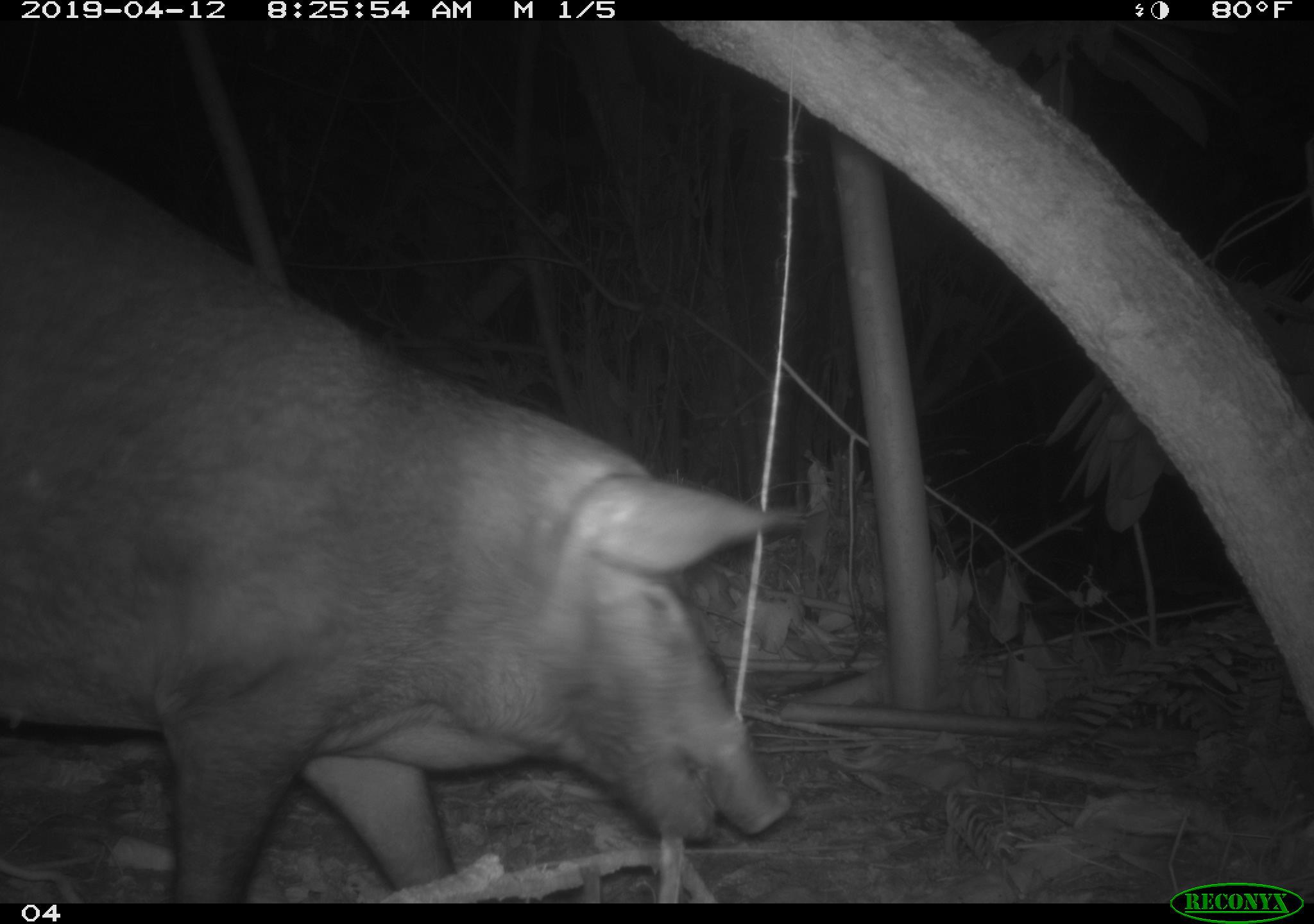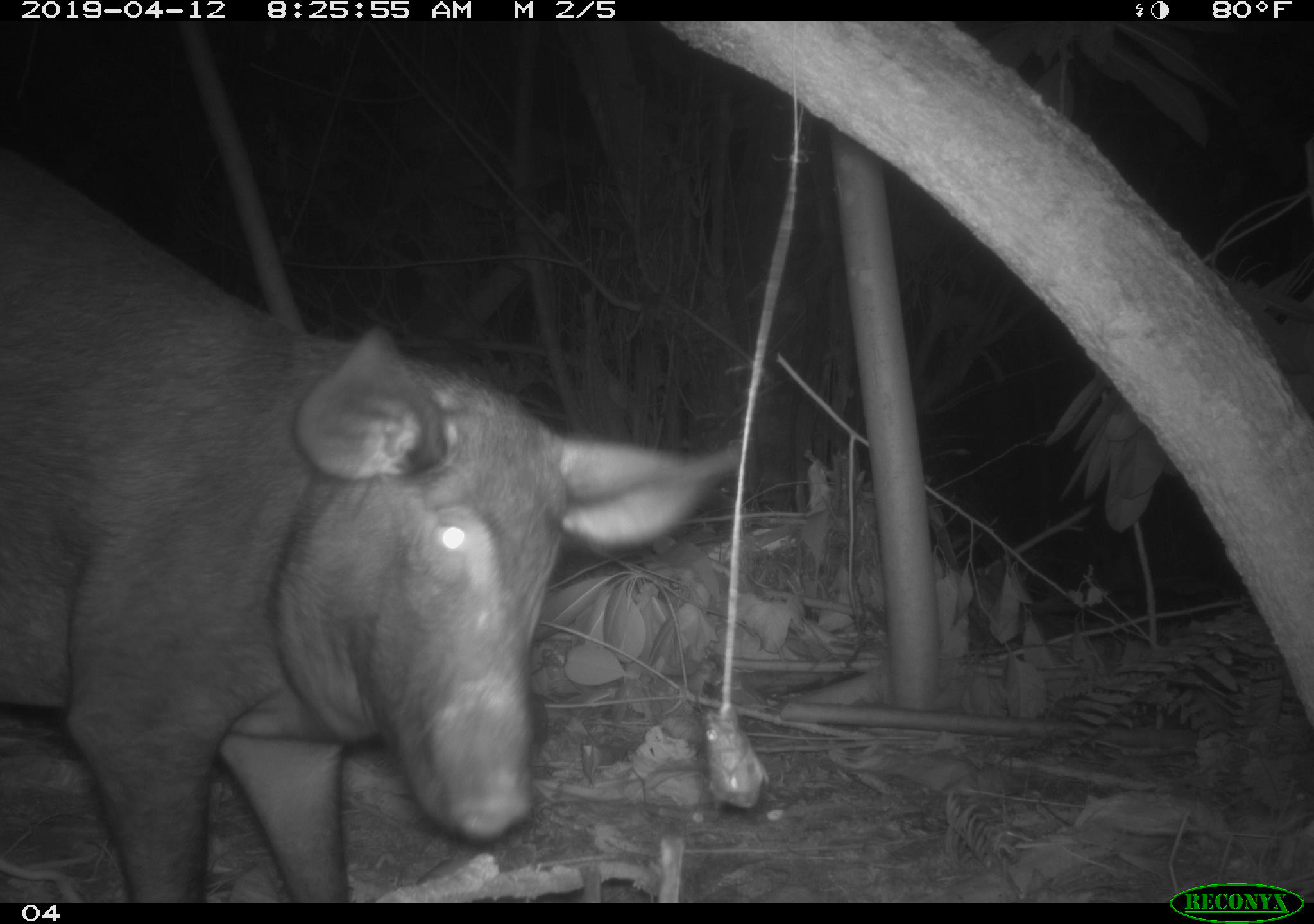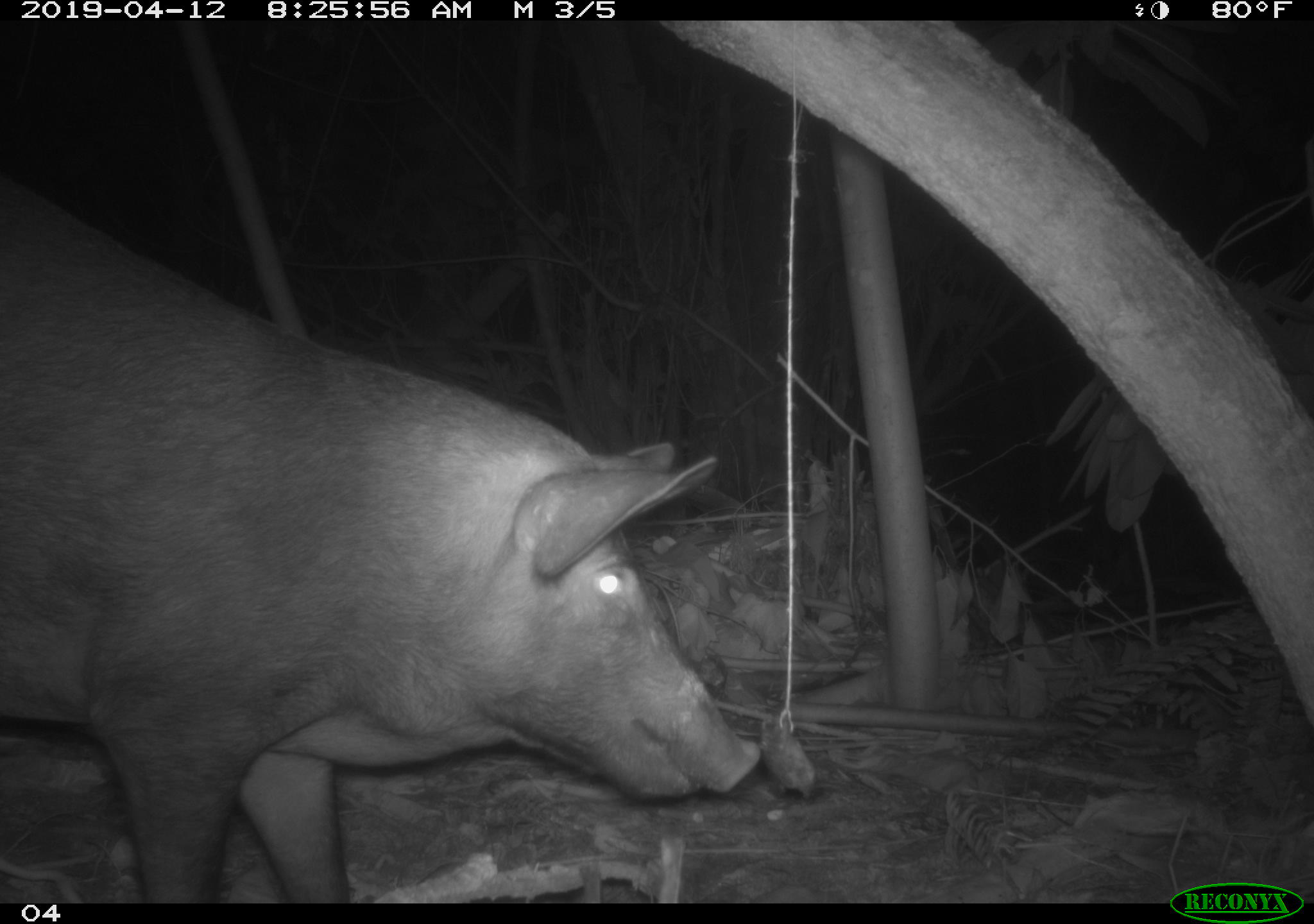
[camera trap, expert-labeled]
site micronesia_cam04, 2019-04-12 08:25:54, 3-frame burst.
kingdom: Animalia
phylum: Chordata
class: Mammalia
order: Artiodactyla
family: Suidae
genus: Sus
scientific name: Sus scrofa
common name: pig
Pig (Sus scrofa).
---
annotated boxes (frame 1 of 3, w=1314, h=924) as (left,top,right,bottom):
pig: (0,112,808,899)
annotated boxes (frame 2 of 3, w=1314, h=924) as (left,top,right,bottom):
pig: (12,140,742,901)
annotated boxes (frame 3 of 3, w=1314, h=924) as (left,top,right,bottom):
pig: (0,176,816,905)